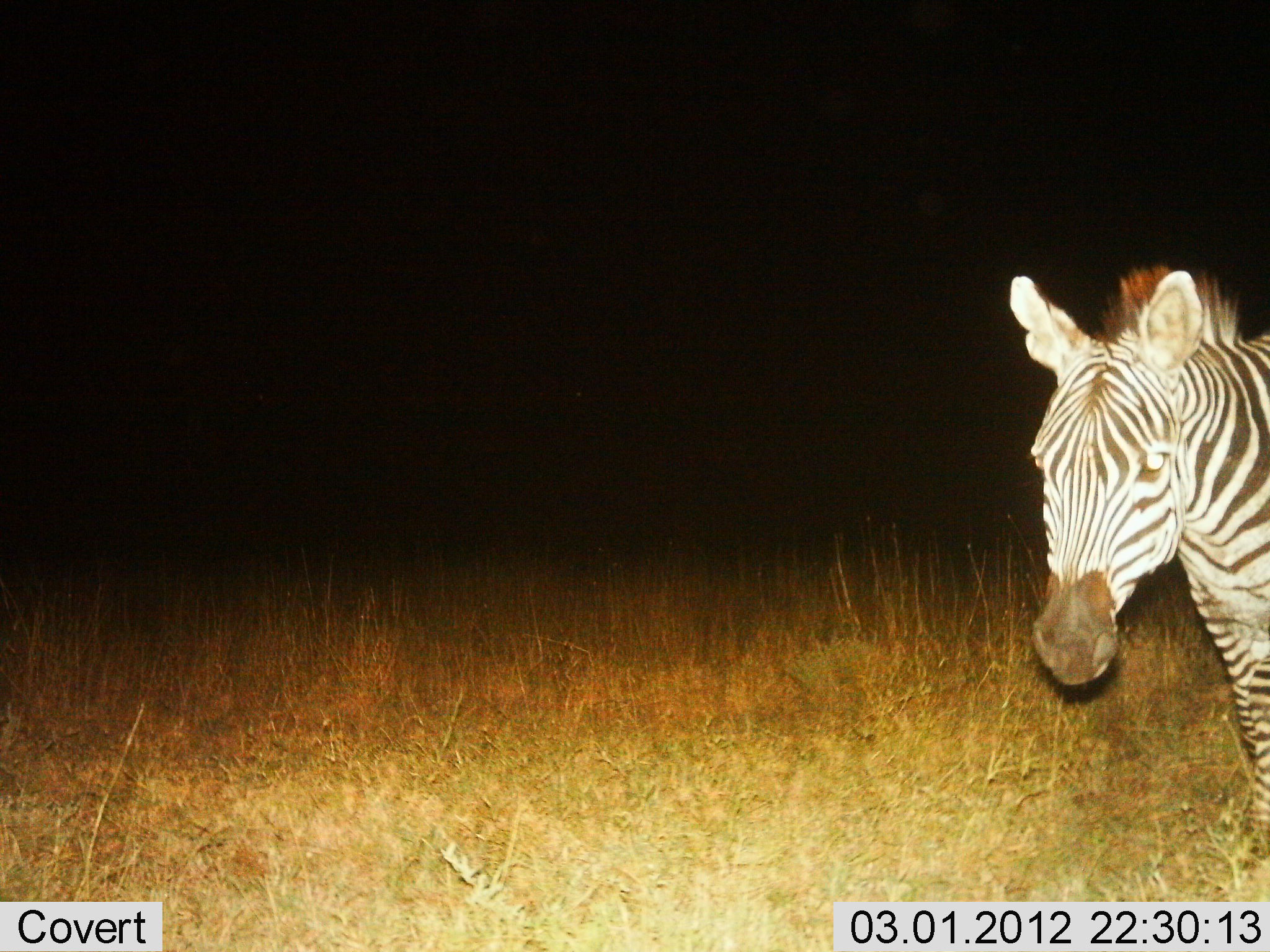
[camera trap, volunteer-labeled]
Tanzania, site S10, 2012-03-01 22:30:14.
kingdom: Animalia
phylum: Chordata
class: Mammalia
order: Perissodactyla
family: Equidae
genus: Equus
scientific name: Equus quagga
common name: plains zebra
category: zebra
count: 1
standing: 77%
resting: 0%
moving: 27%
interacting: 0%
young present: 0%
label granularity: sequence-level